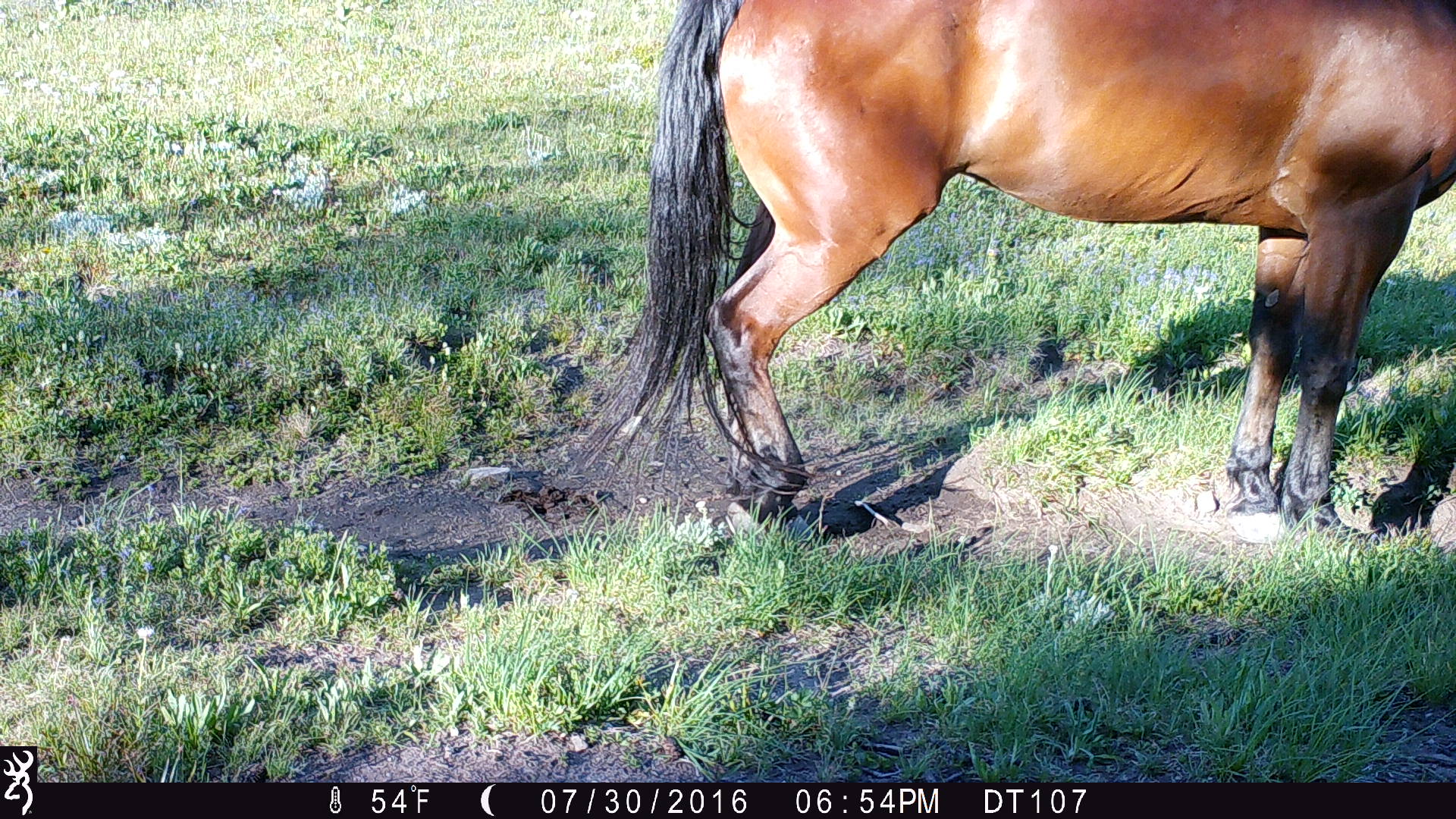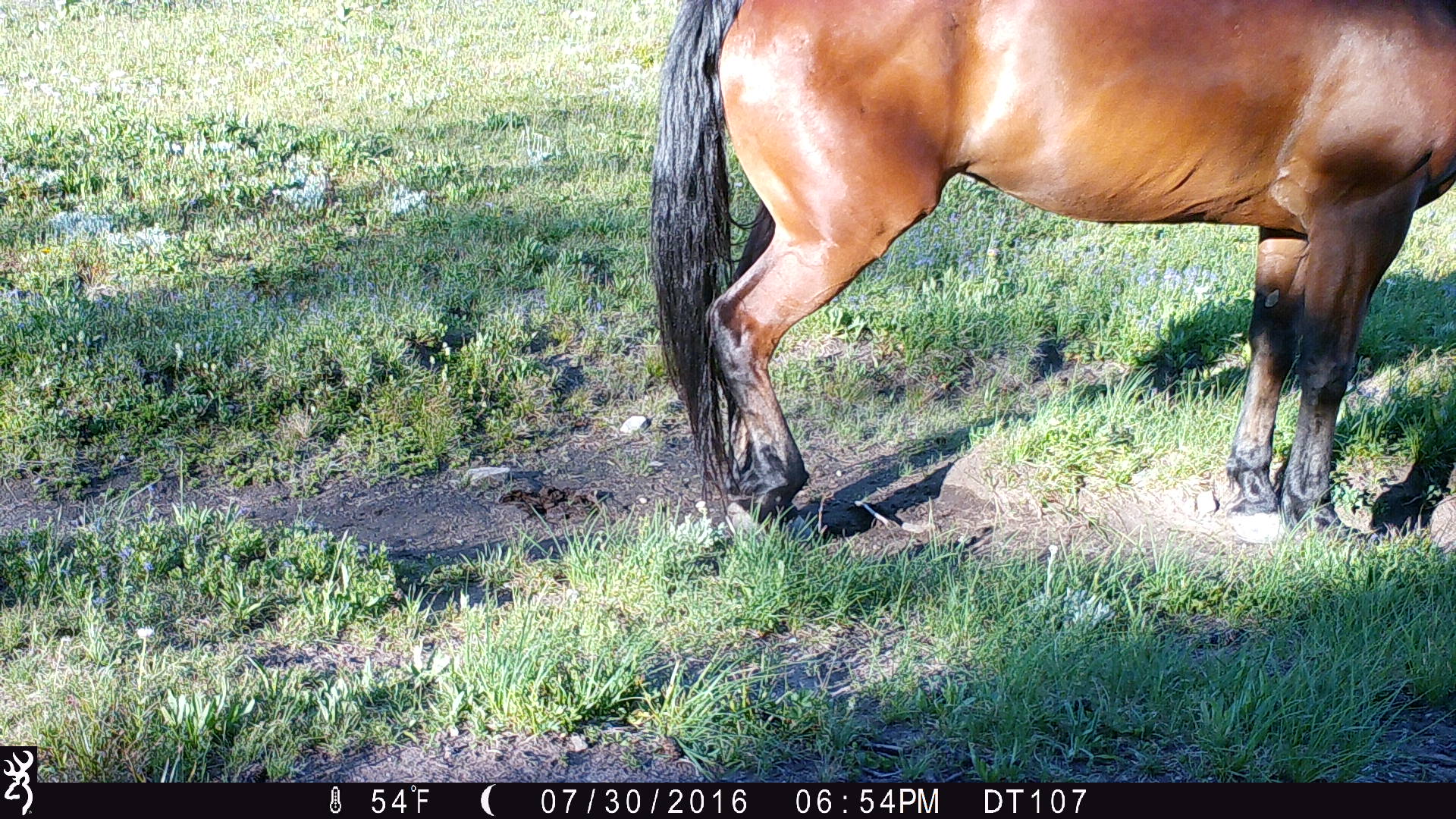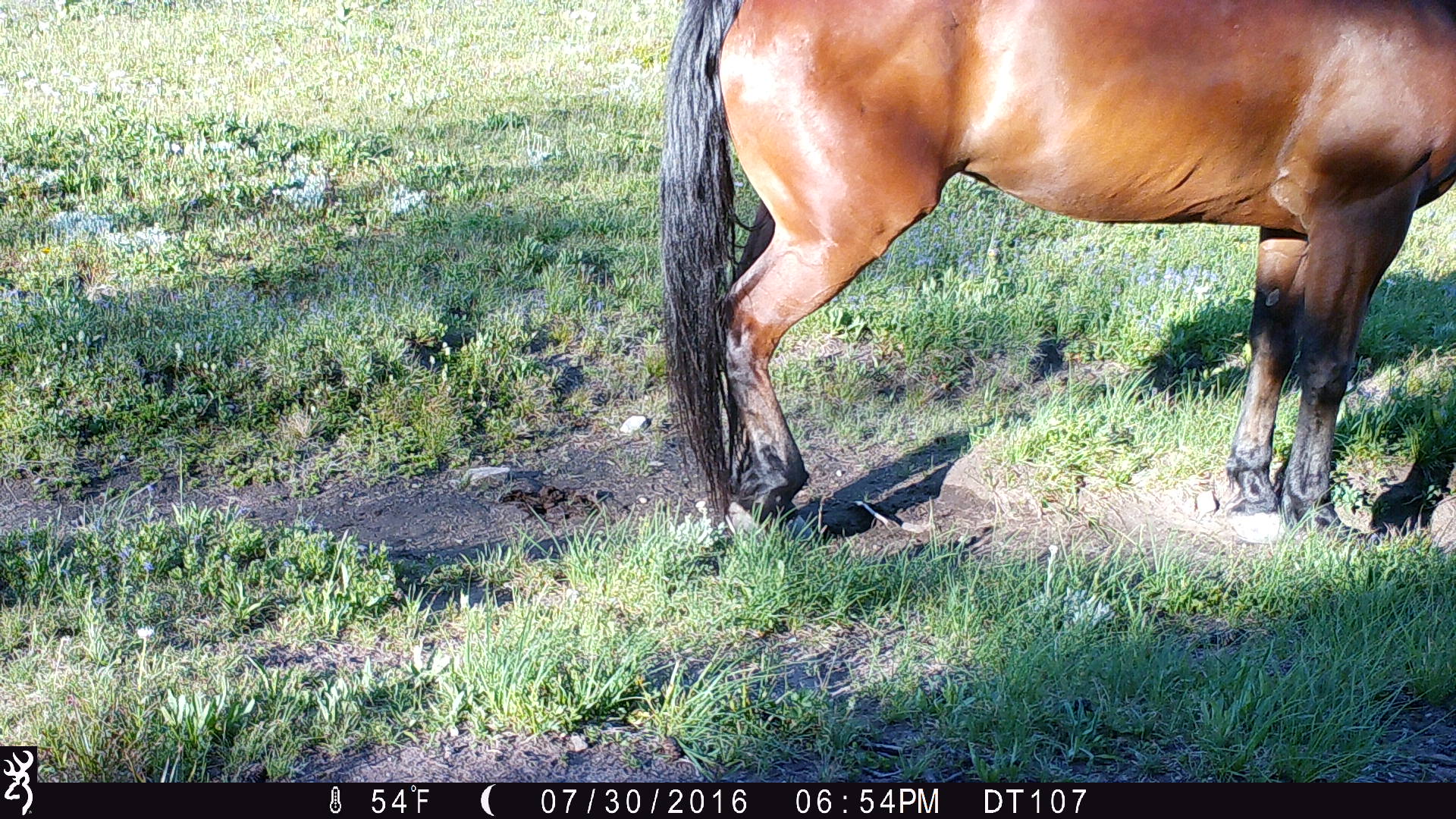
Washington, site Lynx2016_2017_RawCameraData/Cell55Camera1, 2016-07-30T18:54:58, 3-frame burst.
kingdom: Animalia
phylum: Chordata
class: Mammalia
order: Perissodactyla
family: Equidae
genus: Equus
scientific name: Equus caballus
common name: domestic horse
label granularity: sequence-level